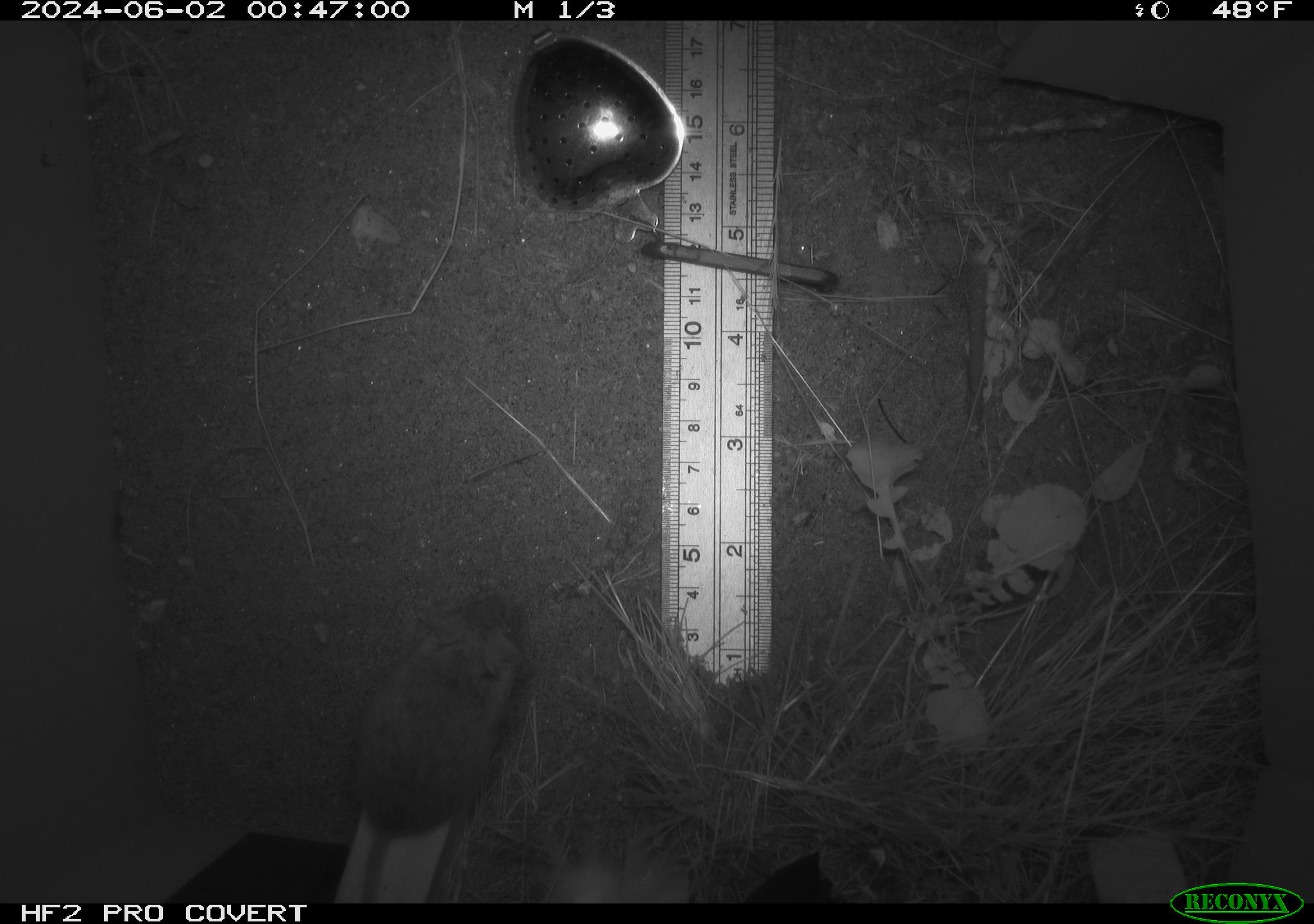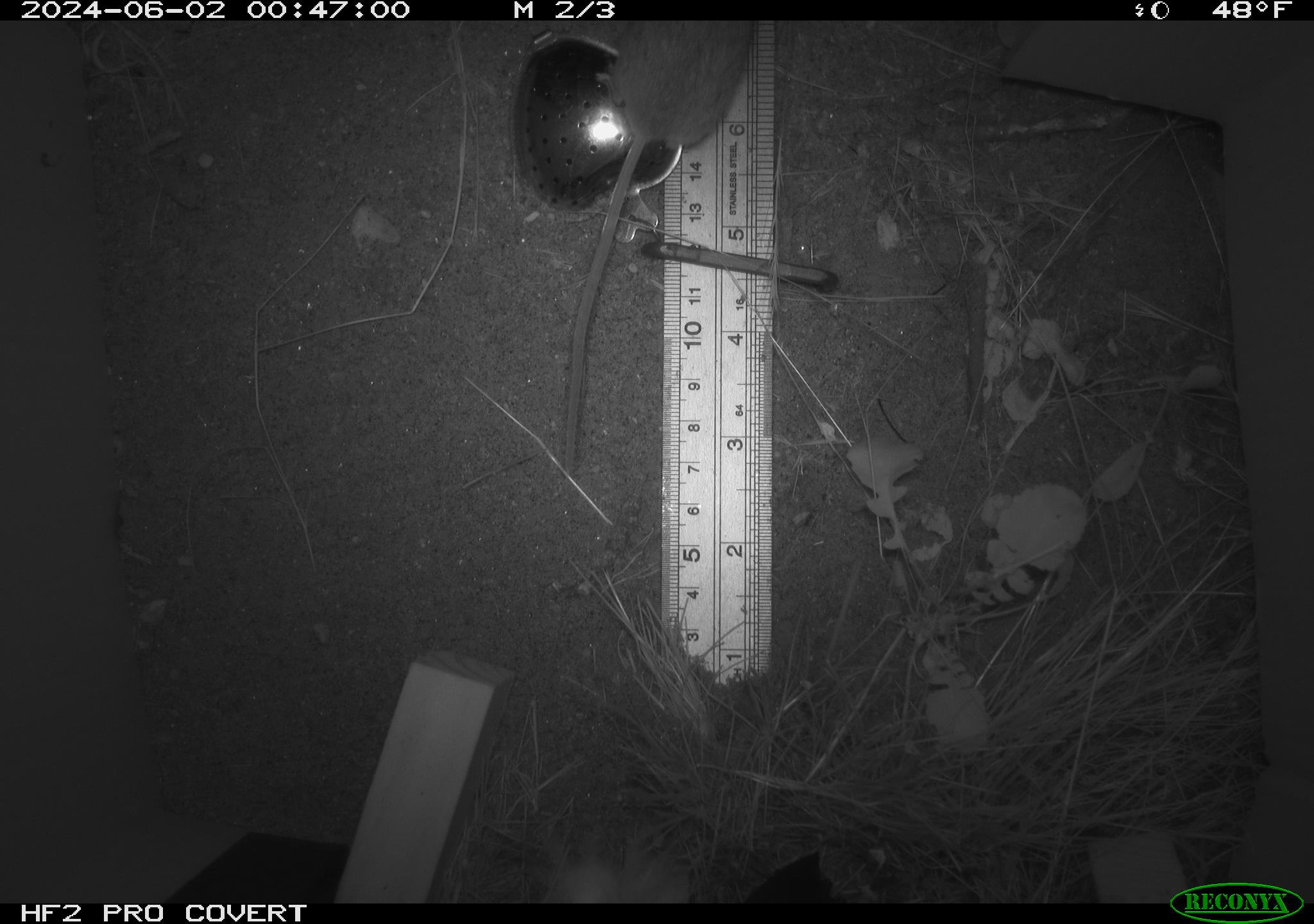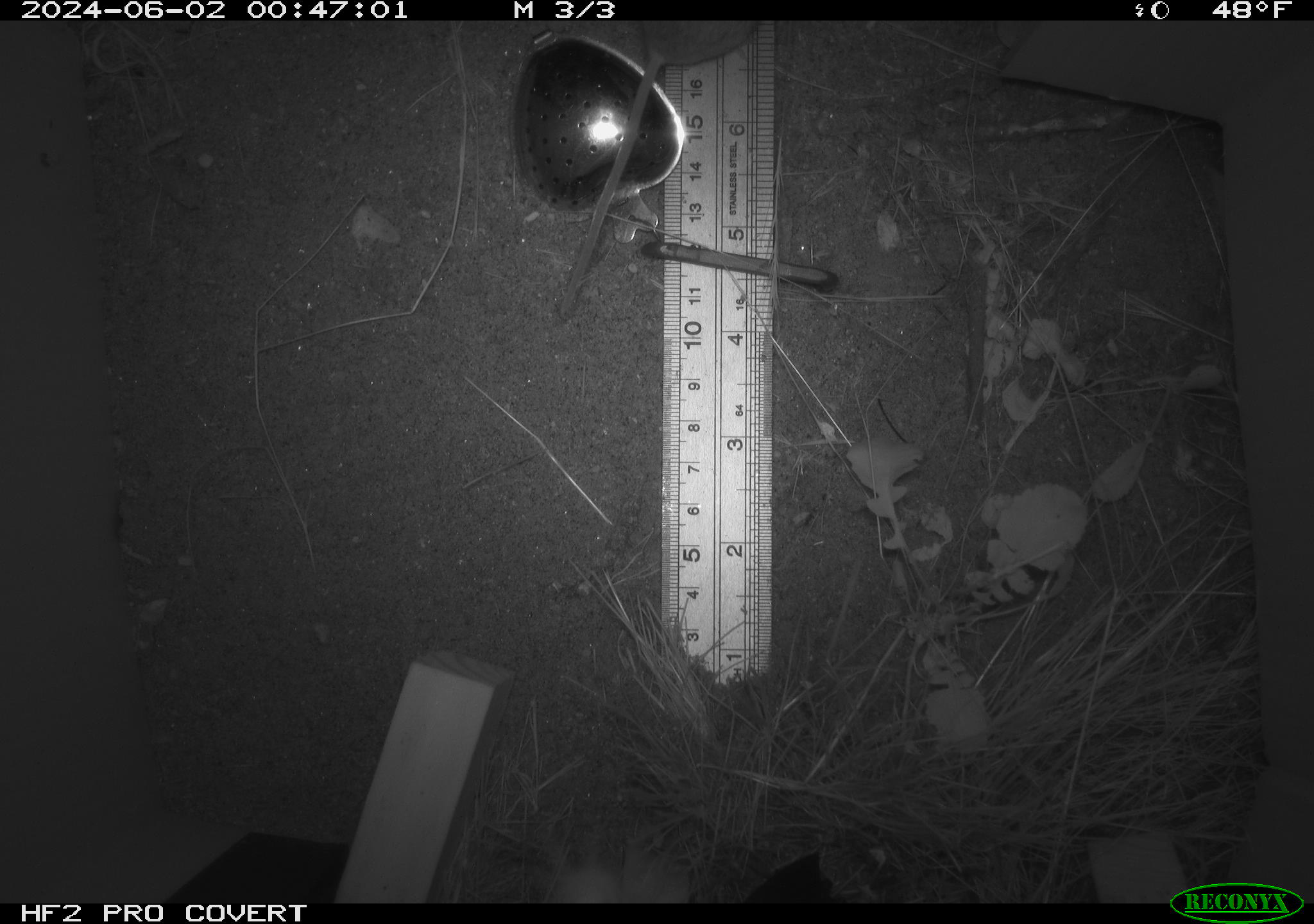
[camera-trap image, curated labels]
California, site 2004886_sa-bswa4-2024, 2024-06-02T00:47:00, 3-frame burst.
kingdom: Animalia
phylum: Chordata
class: Mammalia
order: Rodentia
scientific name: Rodentia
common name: rodent